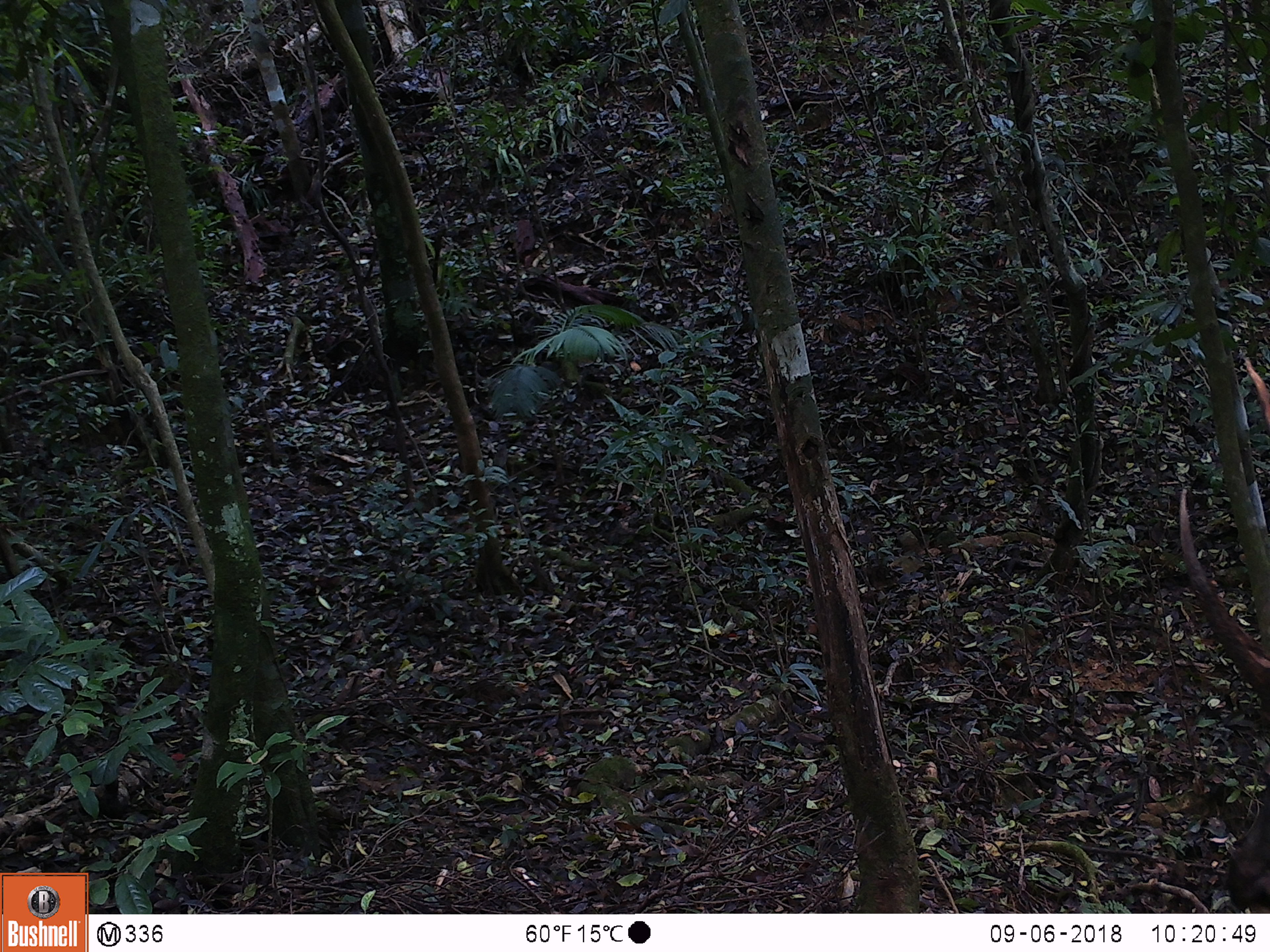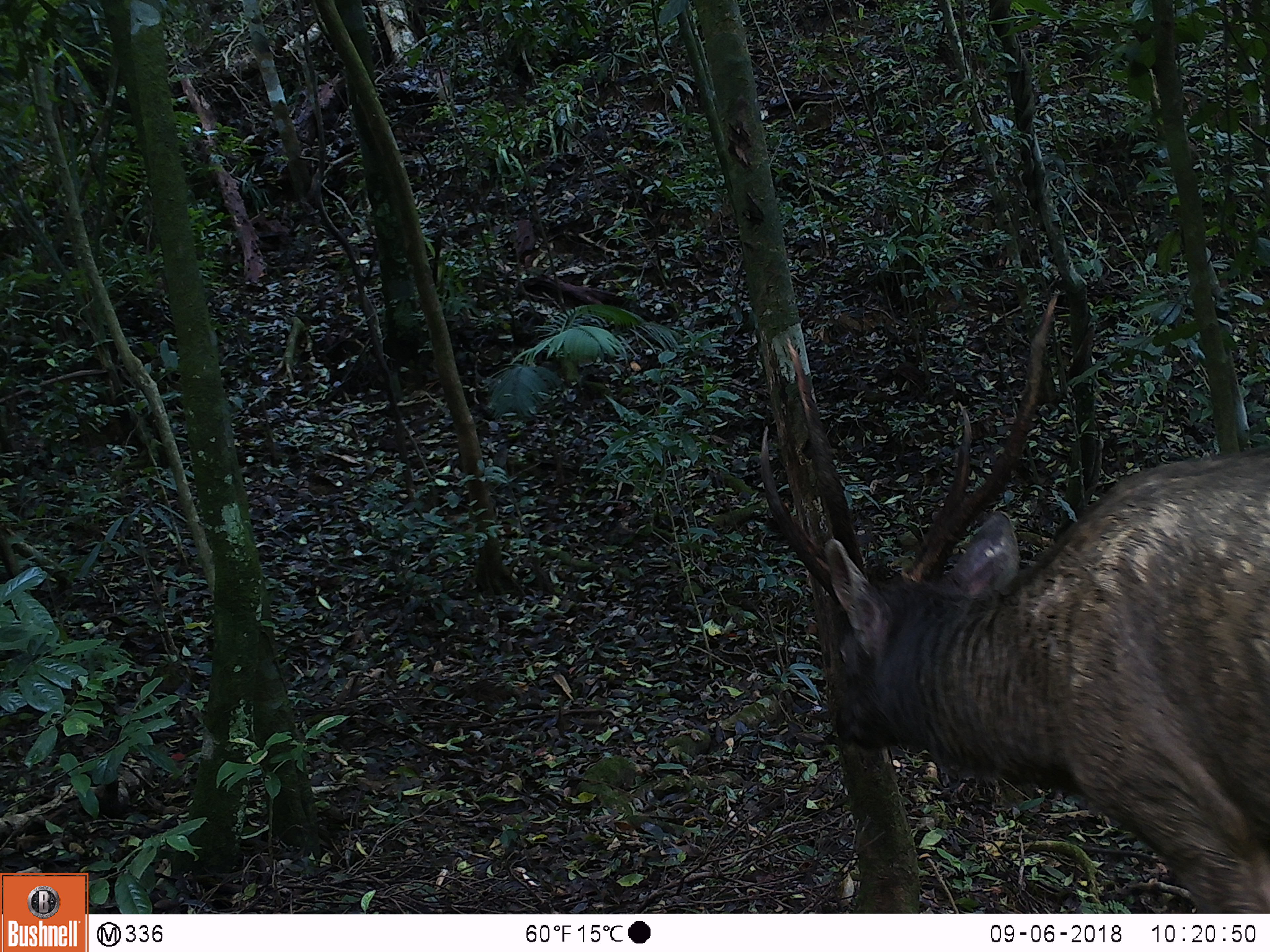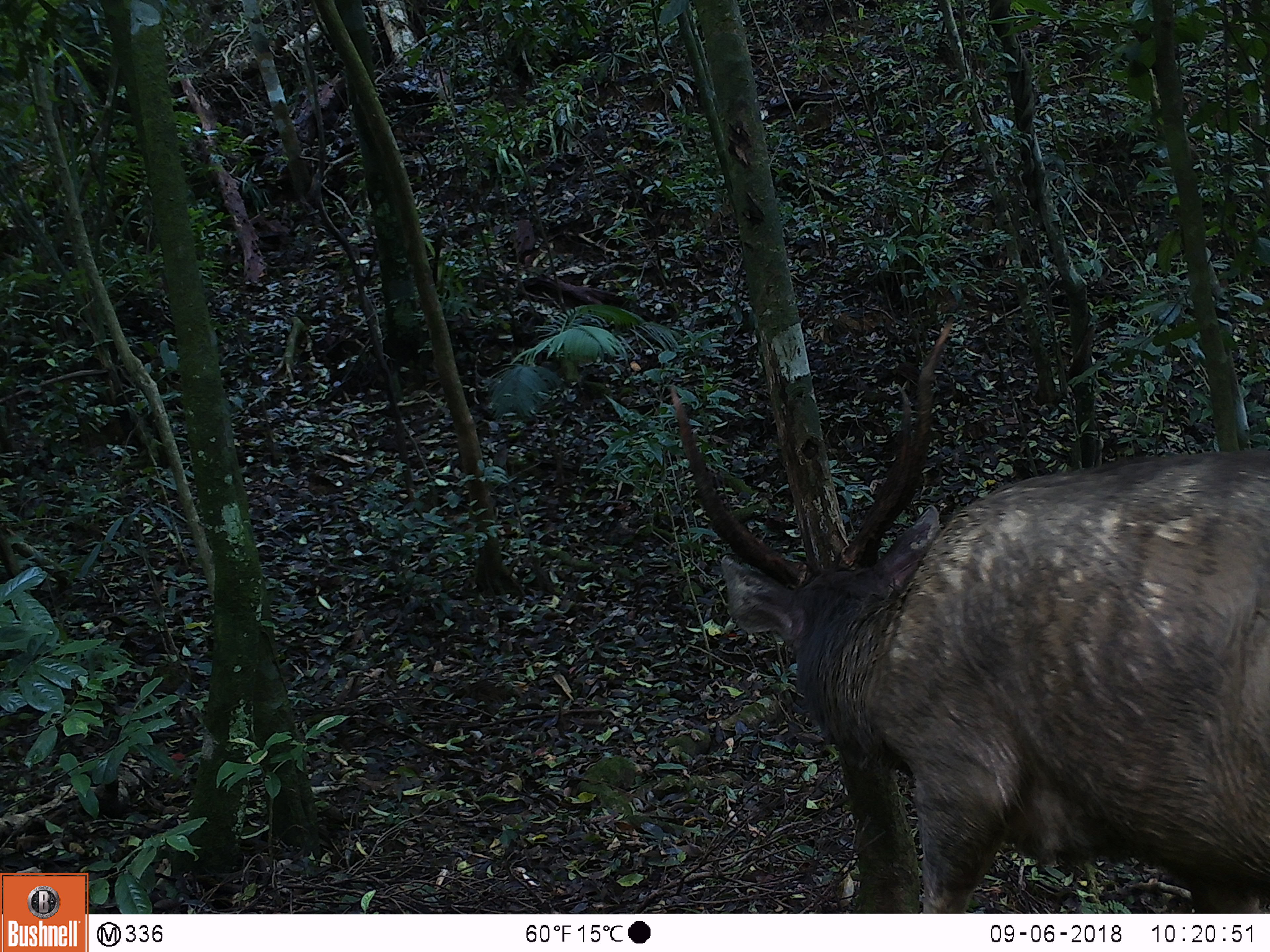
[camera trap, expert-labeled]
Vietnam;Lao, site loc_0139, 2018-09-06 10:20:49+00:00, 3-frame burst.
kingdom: Animalia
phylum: Chordata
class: Mammalia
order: Artiodactyla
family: Cervidae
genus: Rusa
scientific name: Rusa unicolor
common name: sambar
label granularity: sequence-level